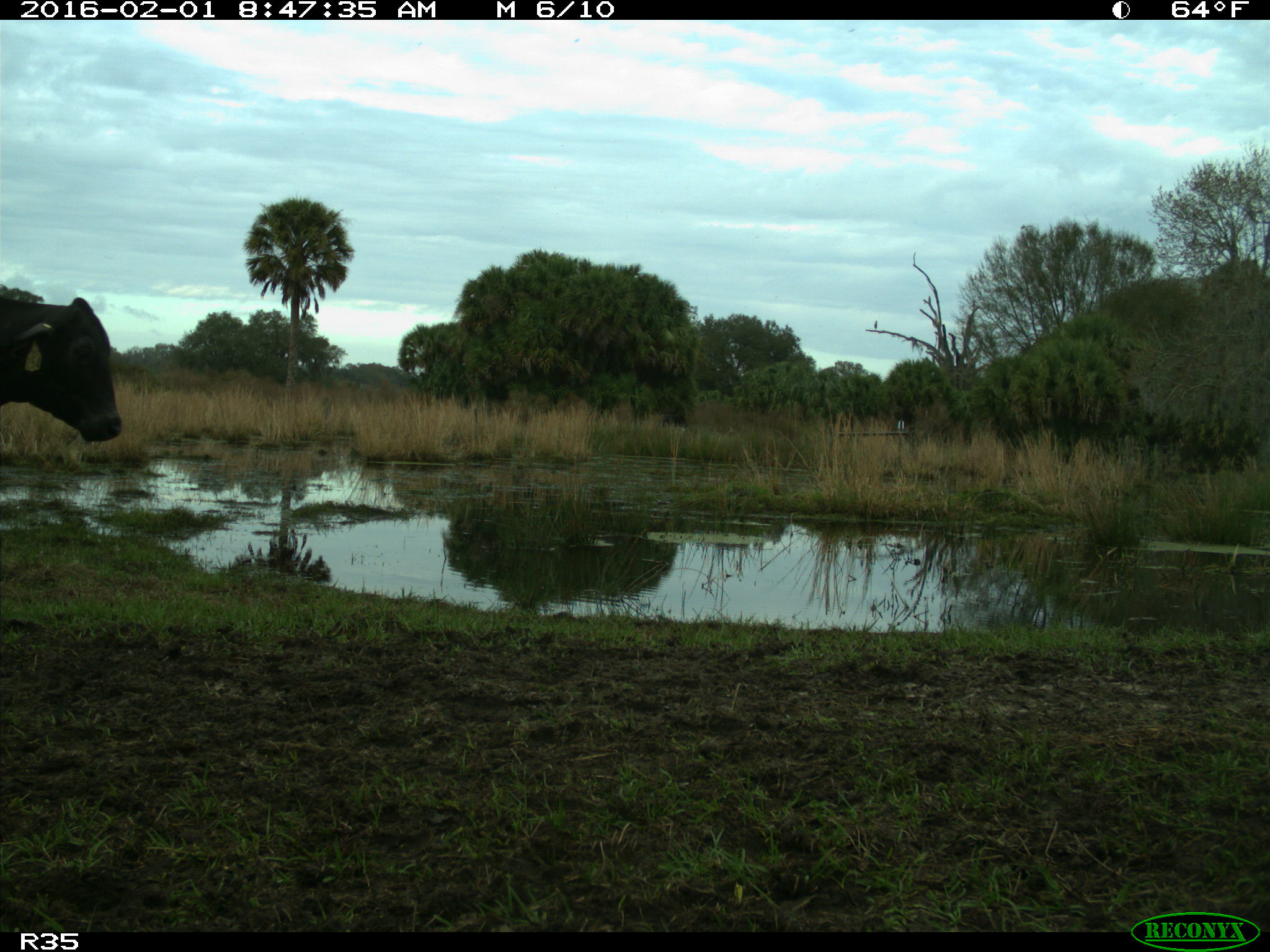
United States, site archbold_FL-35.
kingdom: Animalia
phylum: Chordata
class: Mammalia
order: Artiodactyla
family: Bovidae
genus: Bos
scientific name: Bos taurus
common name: domestic cow